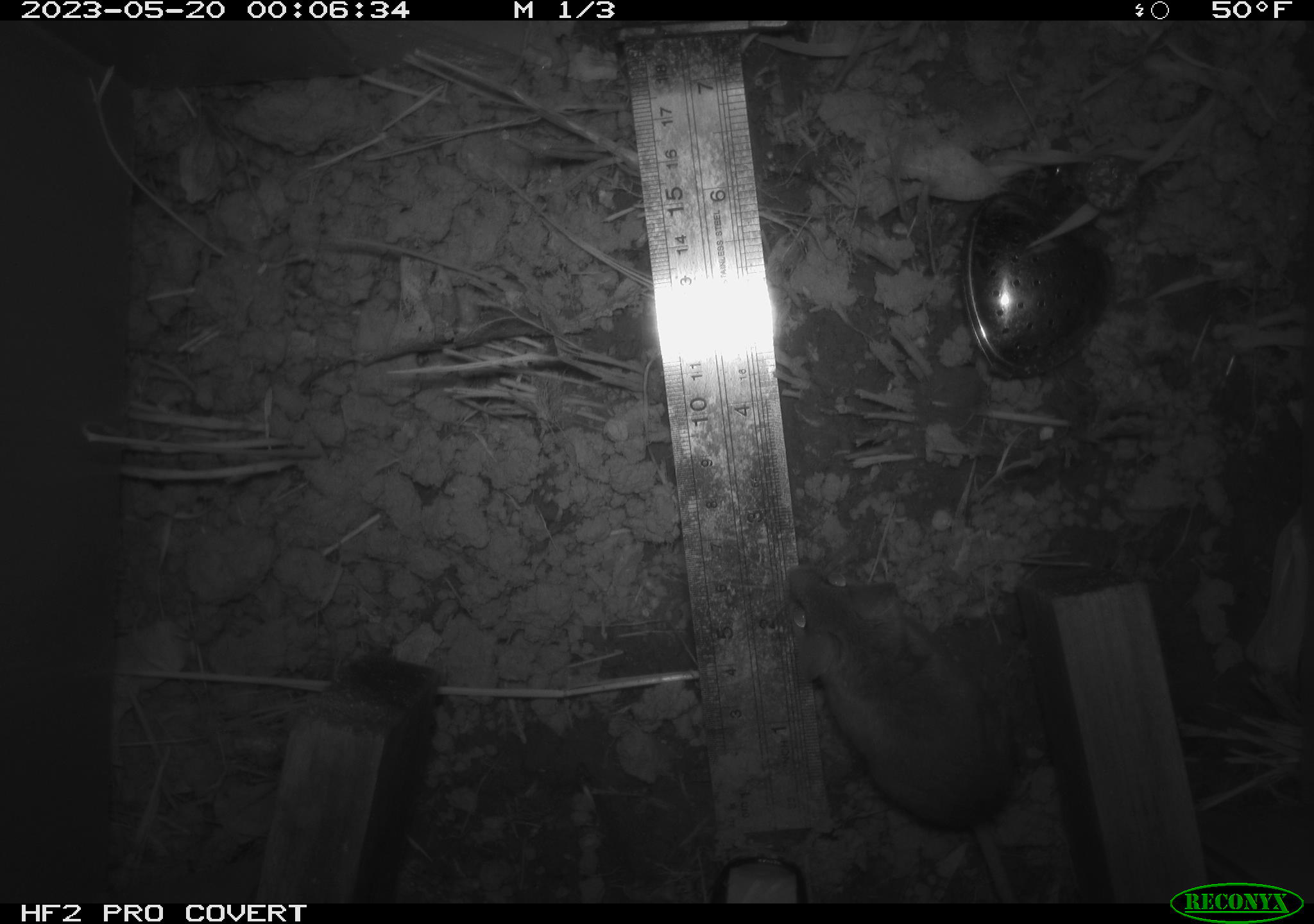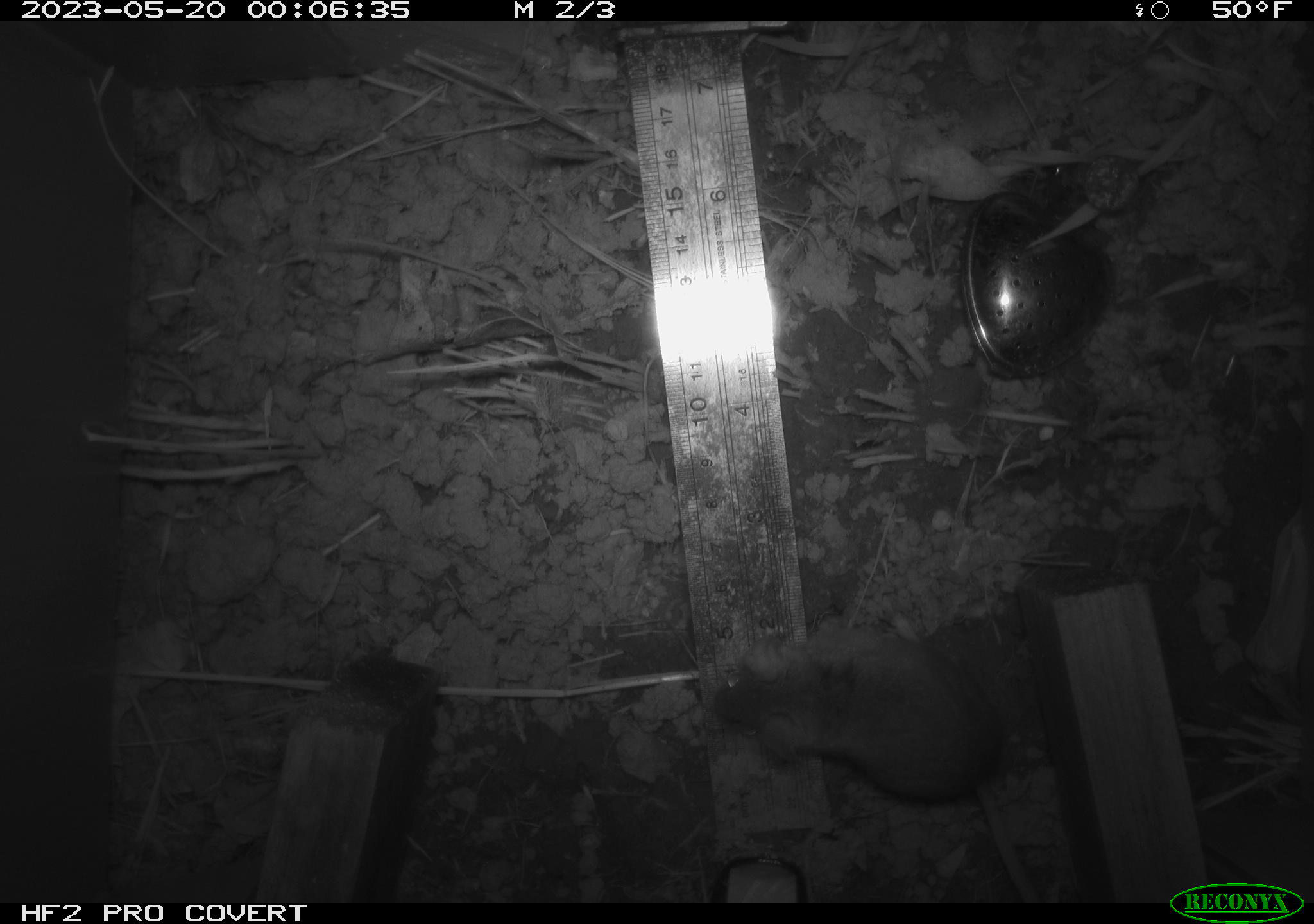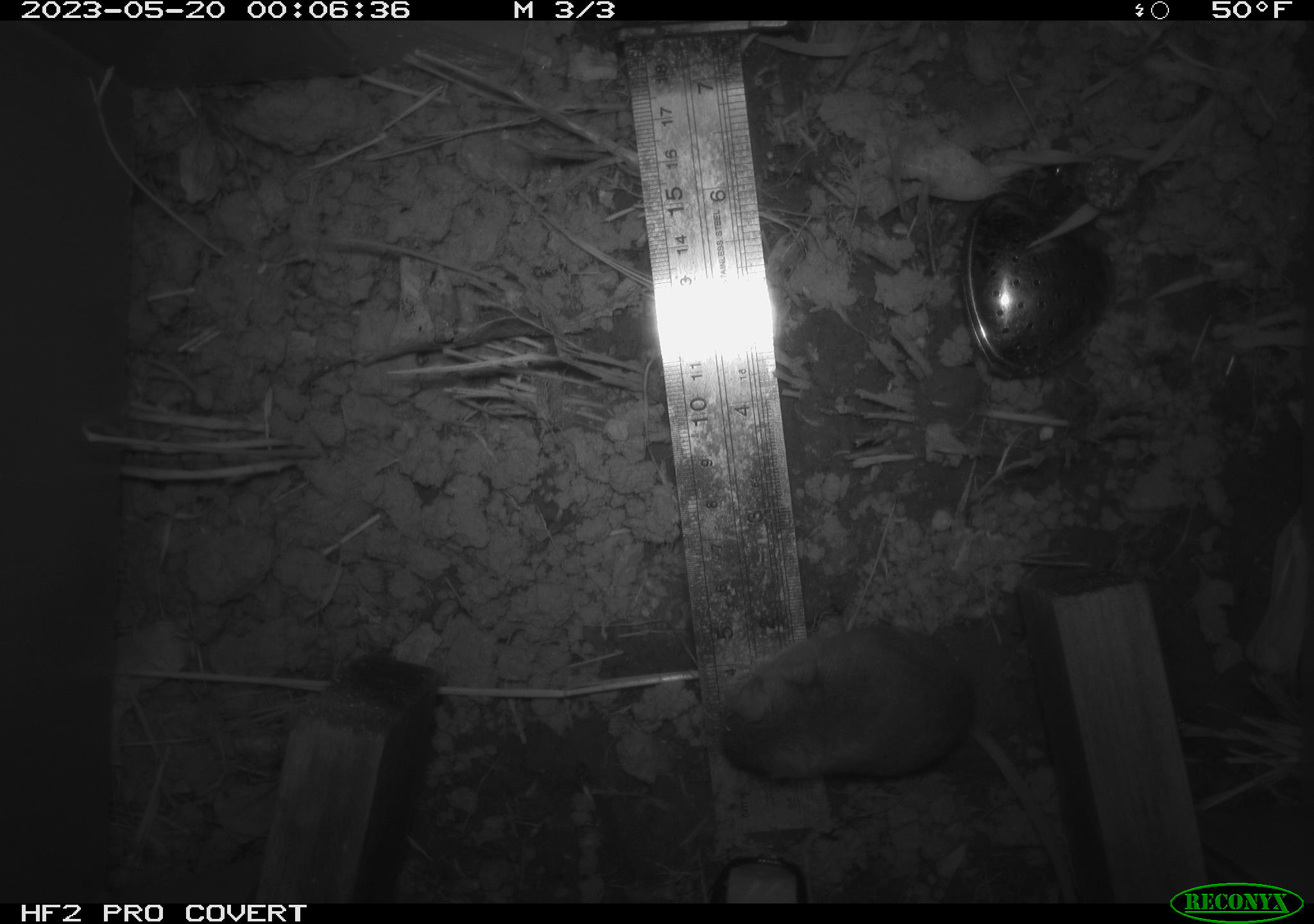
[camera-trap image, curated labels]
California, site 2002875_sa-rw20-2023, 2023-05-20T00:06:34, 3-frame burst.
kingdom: Animalia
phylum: Chordata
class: Mammalia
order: Rodentia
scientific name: Rodentia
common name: mouse species